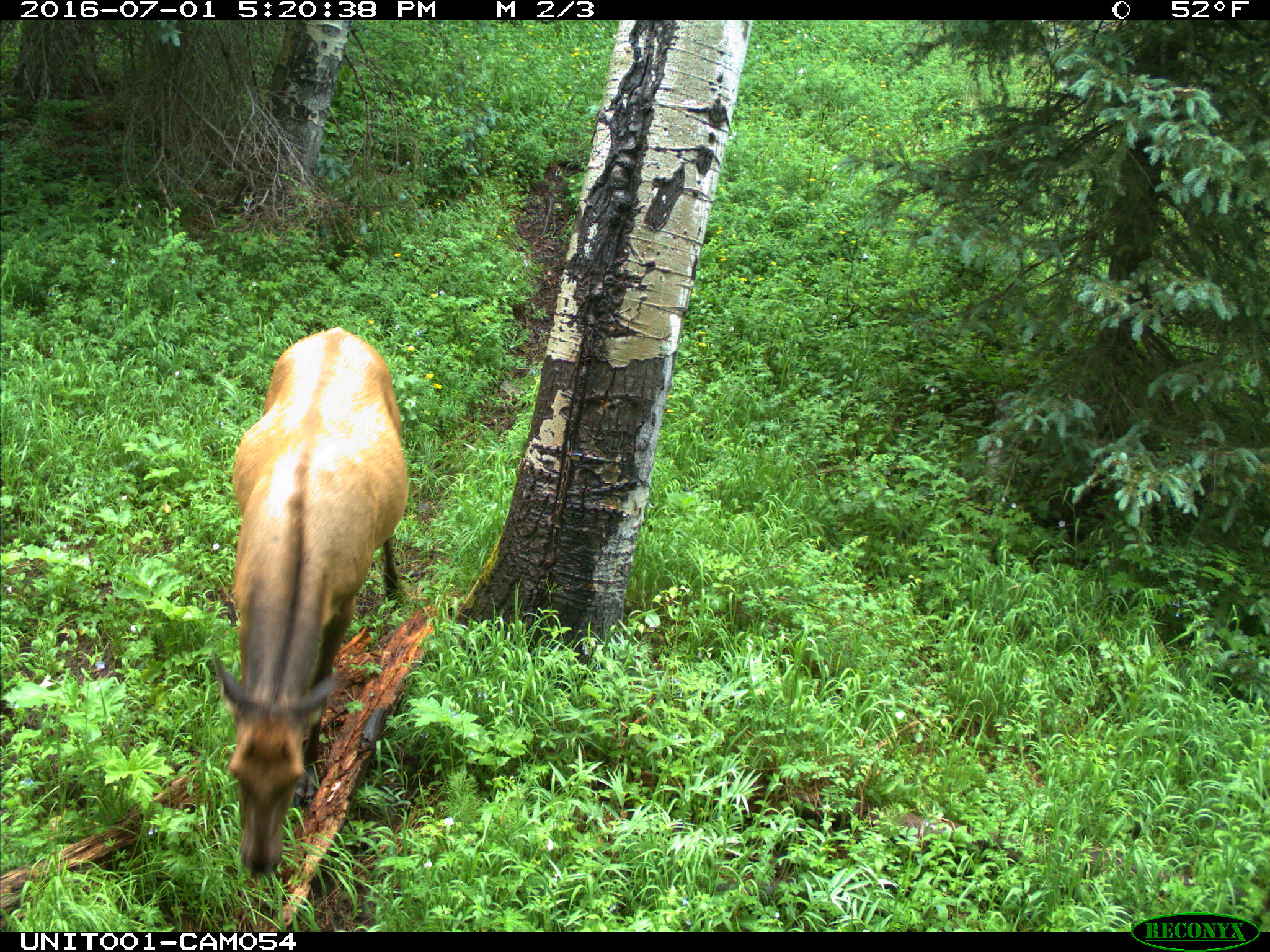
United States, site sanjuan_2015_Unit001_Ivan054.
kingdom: Animalia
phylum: Chordata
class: Mammalia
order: Artiodactyla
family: Cervidae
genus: Cervus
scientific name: Cervus elaphus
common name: red deer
Cervus elaphus (red deer).